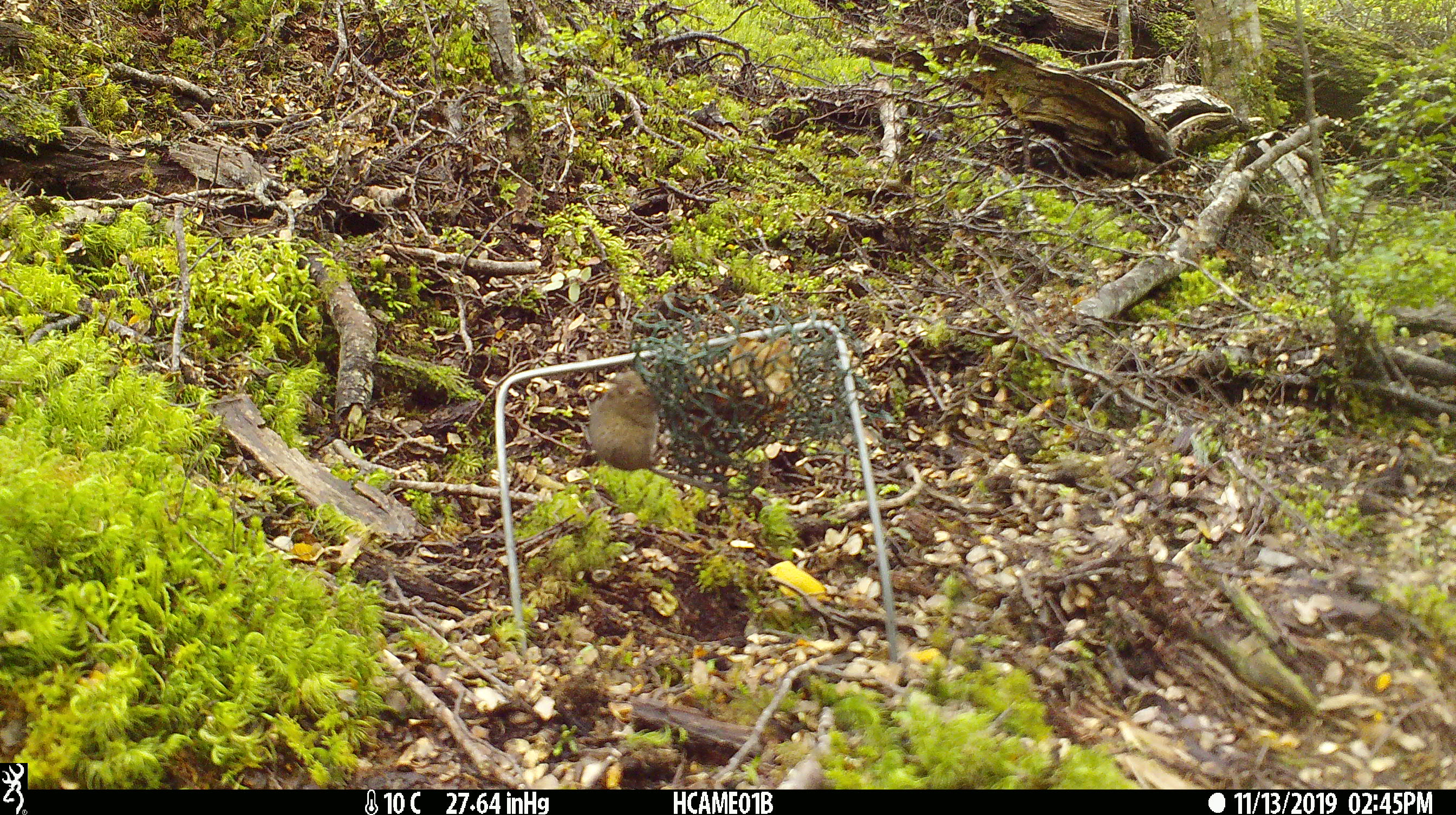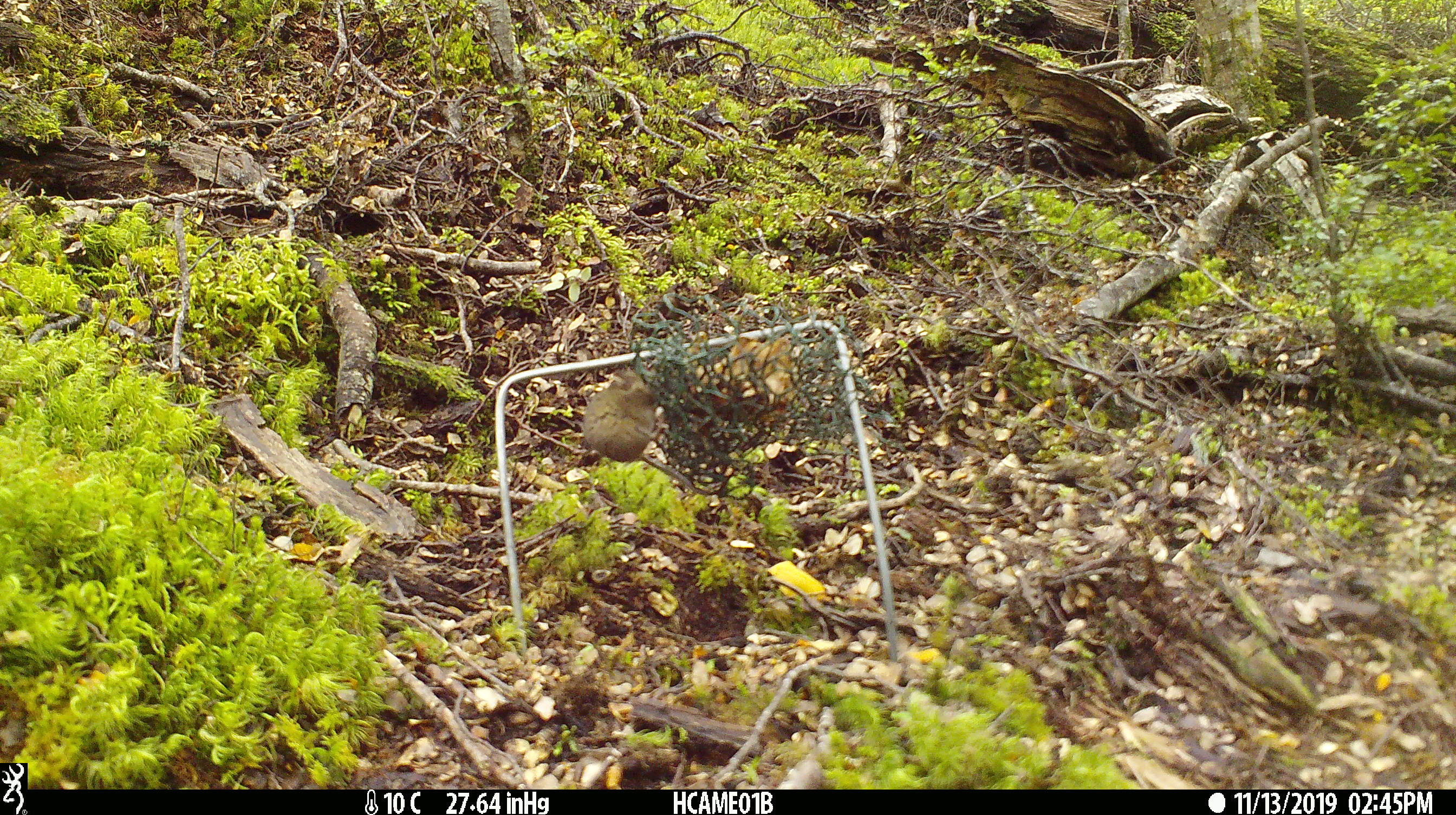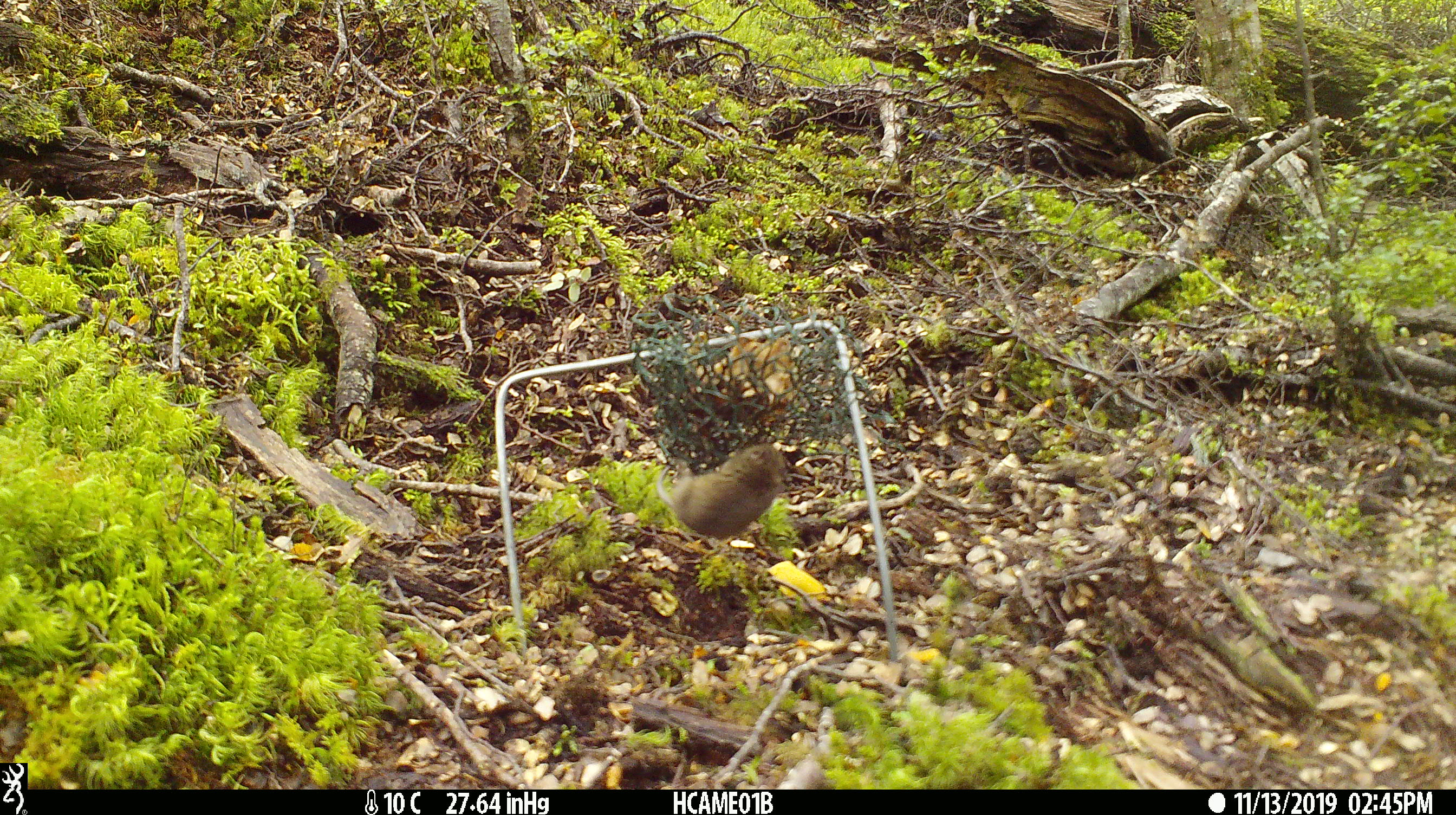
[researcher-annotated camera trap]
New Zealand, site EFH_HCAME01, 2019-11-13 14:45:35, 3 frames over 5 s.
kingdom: Animalia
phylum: Chordata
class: Mammalia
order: Rodentia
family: Muridae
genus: Mus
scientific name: Mus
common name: mouse